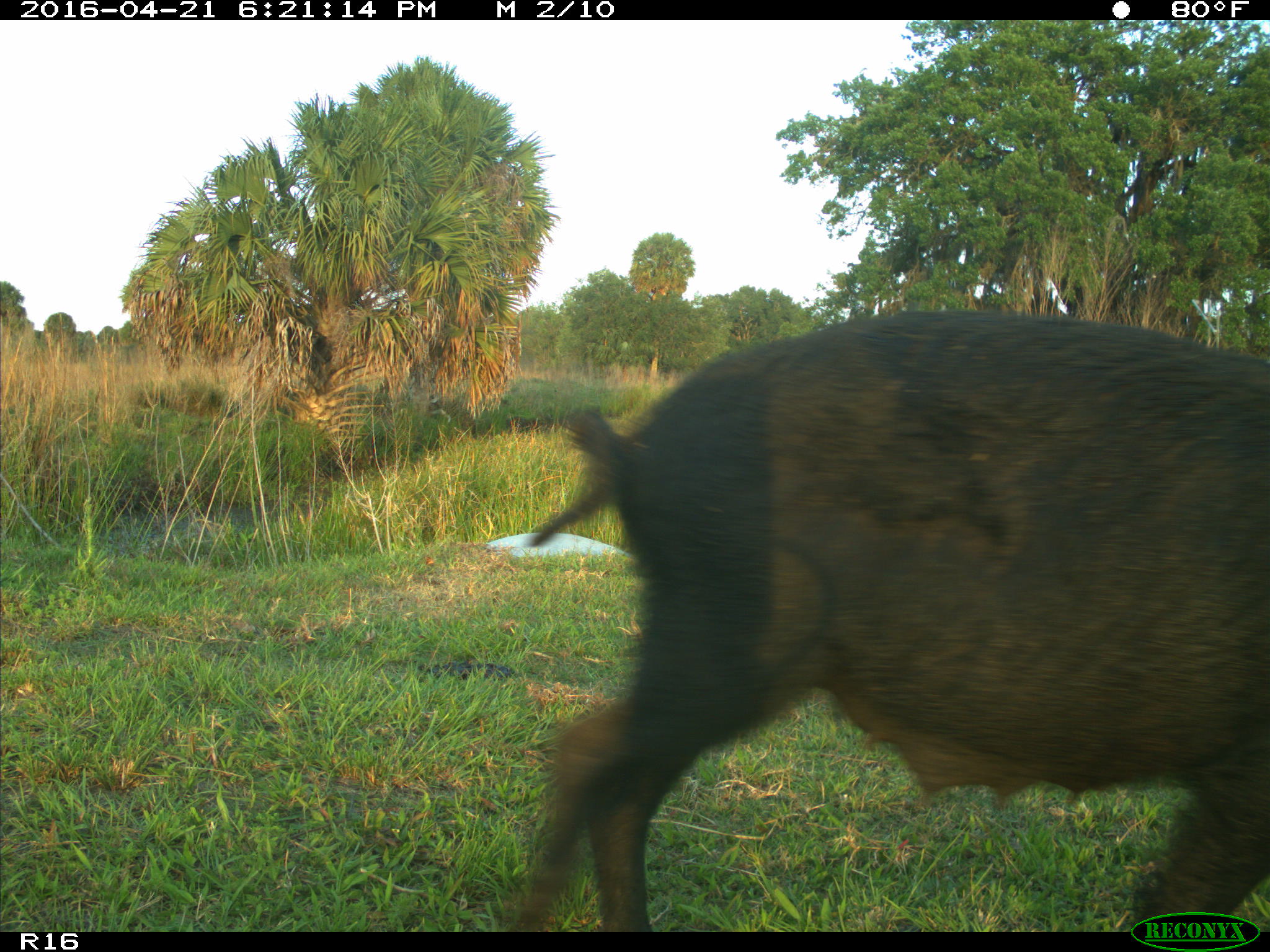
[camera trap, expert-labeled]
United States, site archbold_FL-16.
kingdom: Animalia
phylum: Chordata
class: Mammalia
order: Artiodactyla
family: Suidae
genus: Sus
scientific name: Sus scrofa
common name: wild boar